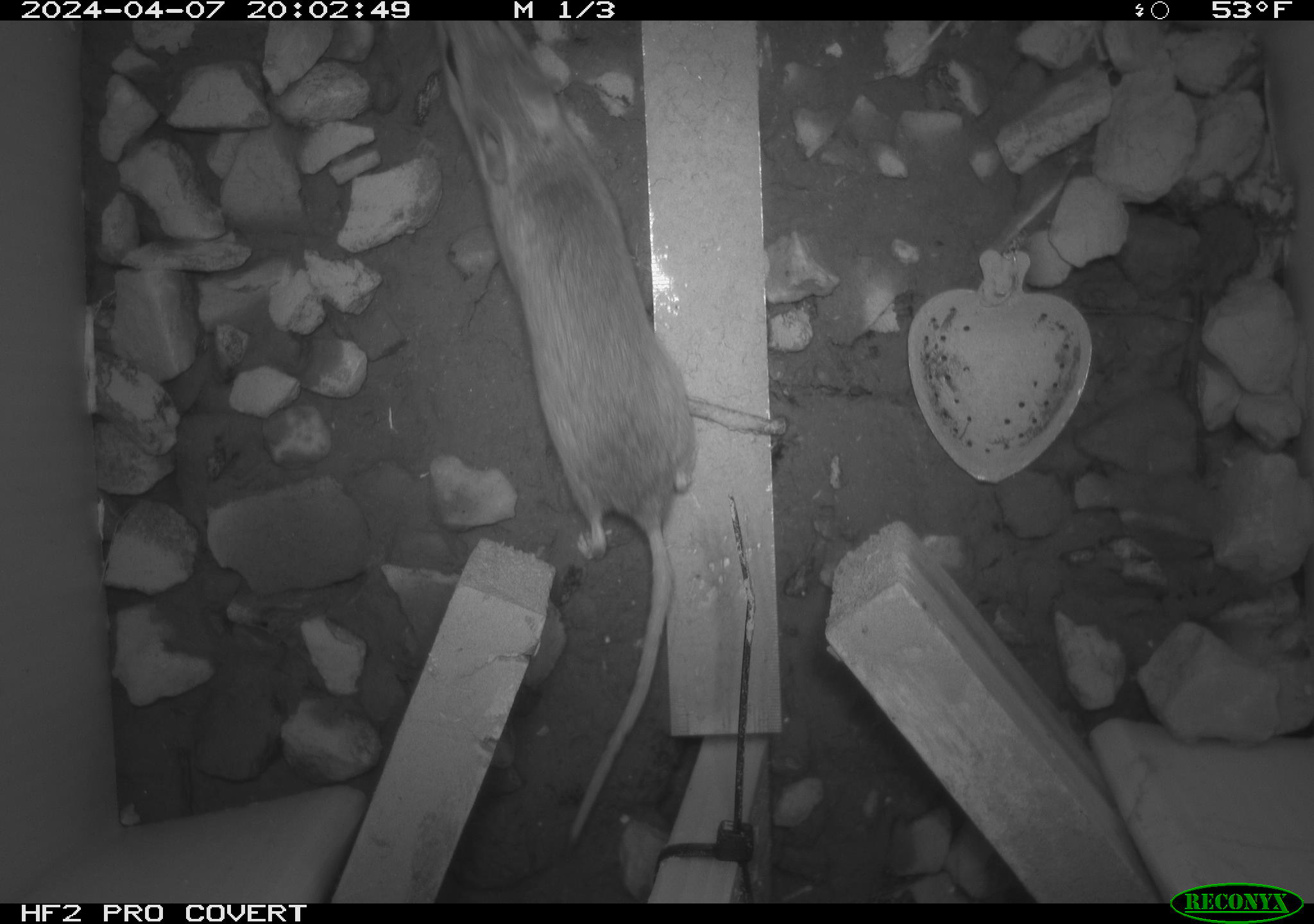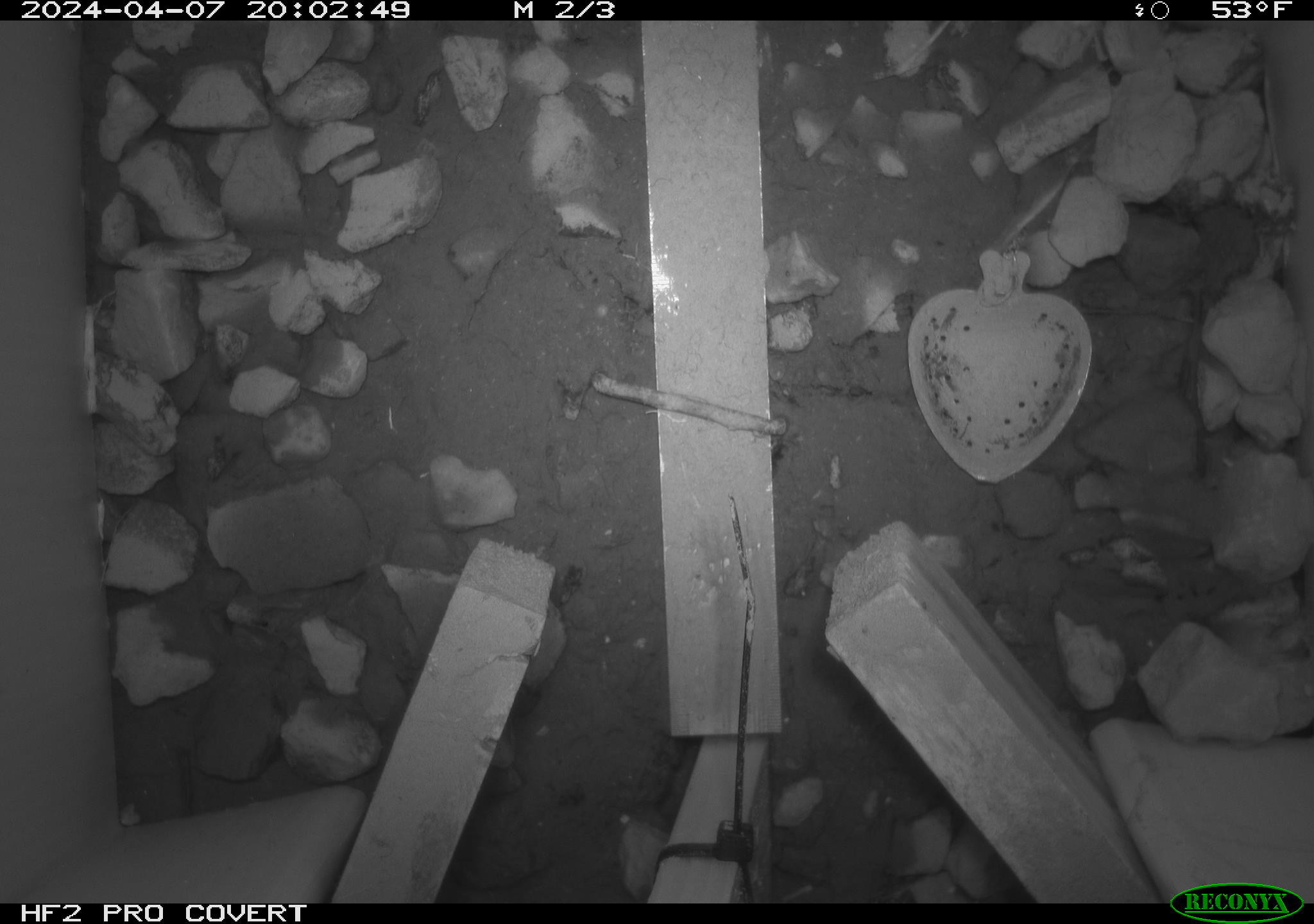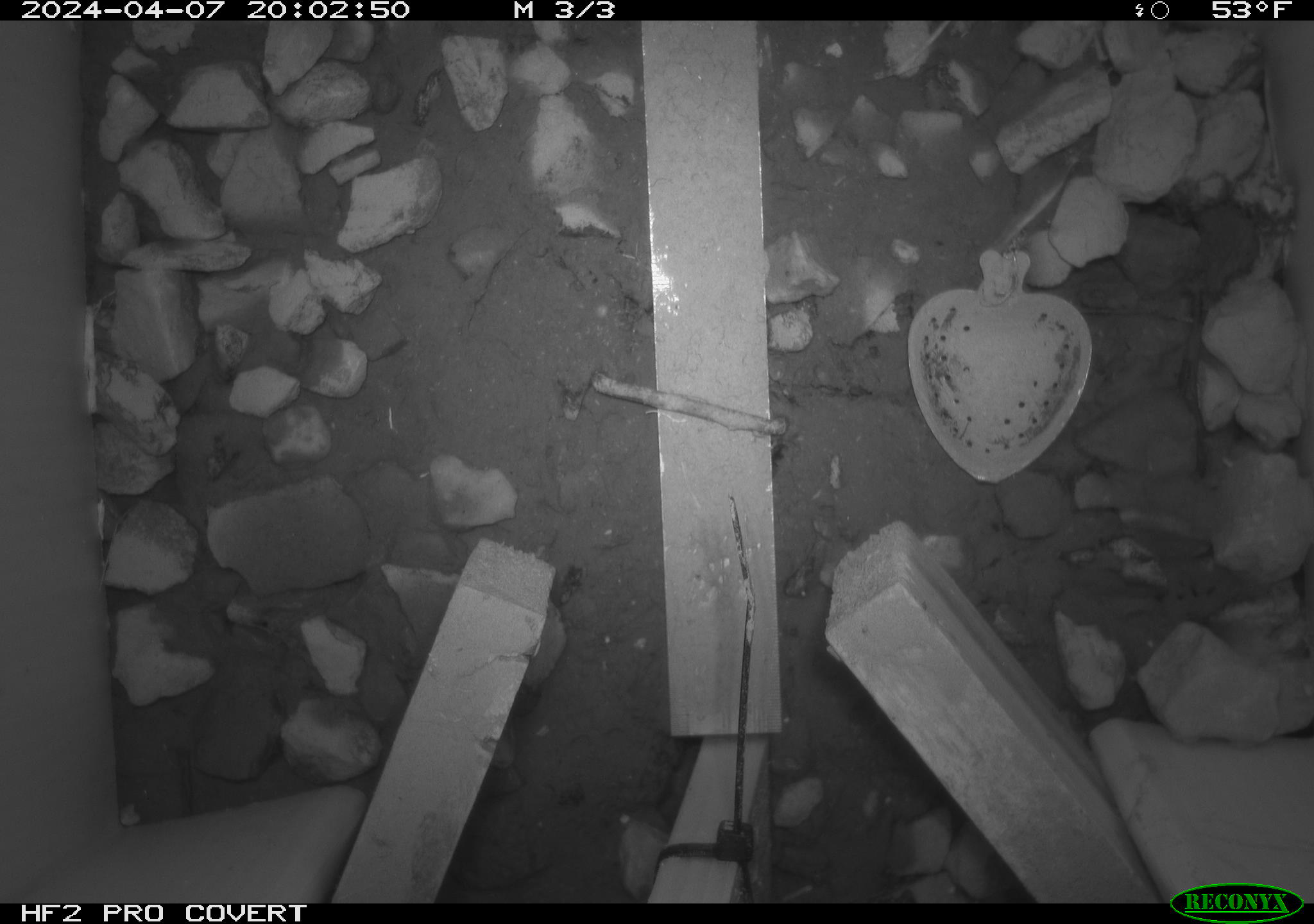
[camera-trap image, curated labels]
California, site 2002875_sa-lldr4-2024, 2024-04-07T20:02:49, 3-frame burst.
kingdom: Animalia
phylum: Chordata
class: Mammalia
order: Rodentia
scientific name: Rodentia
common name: rodent